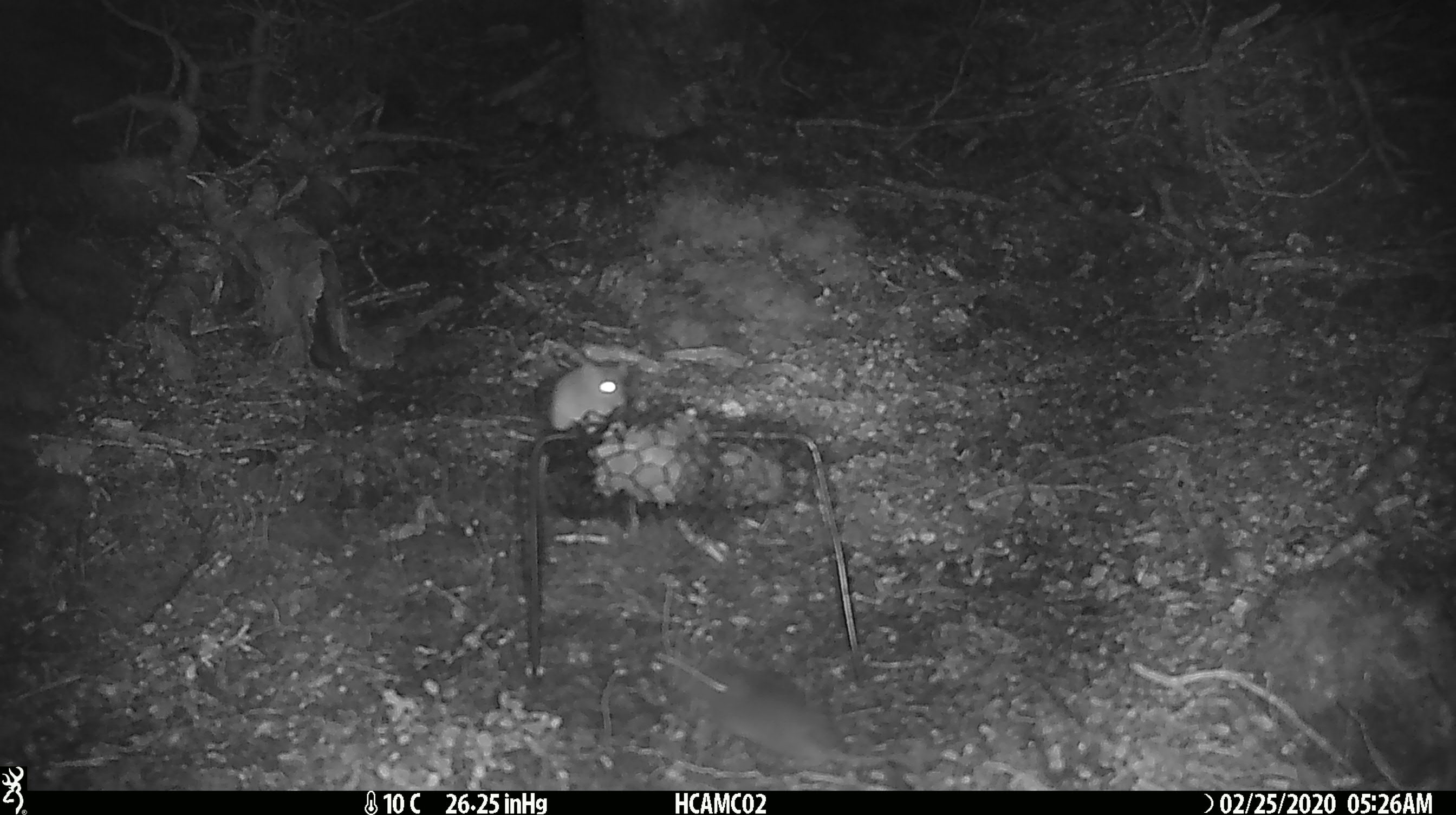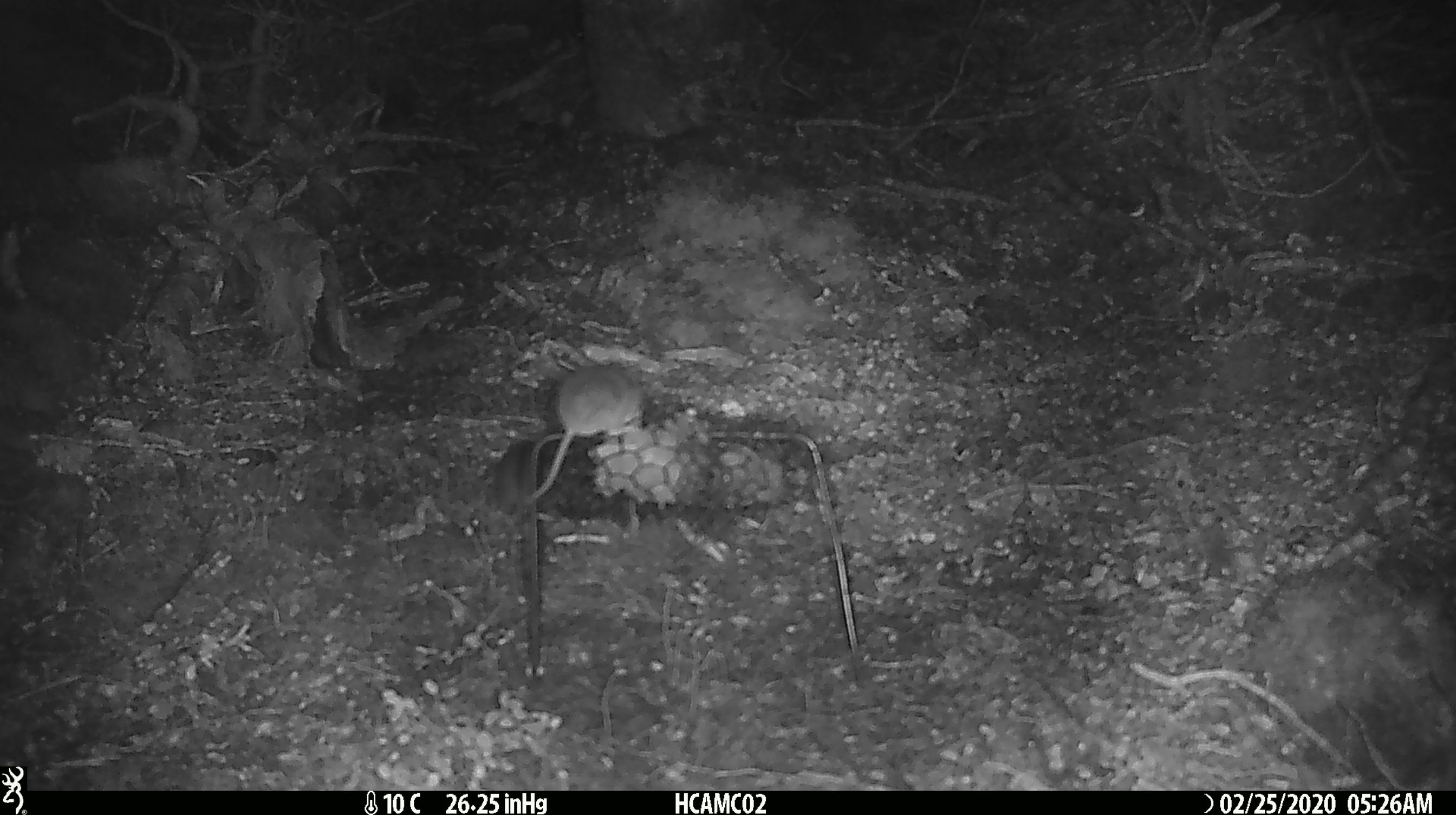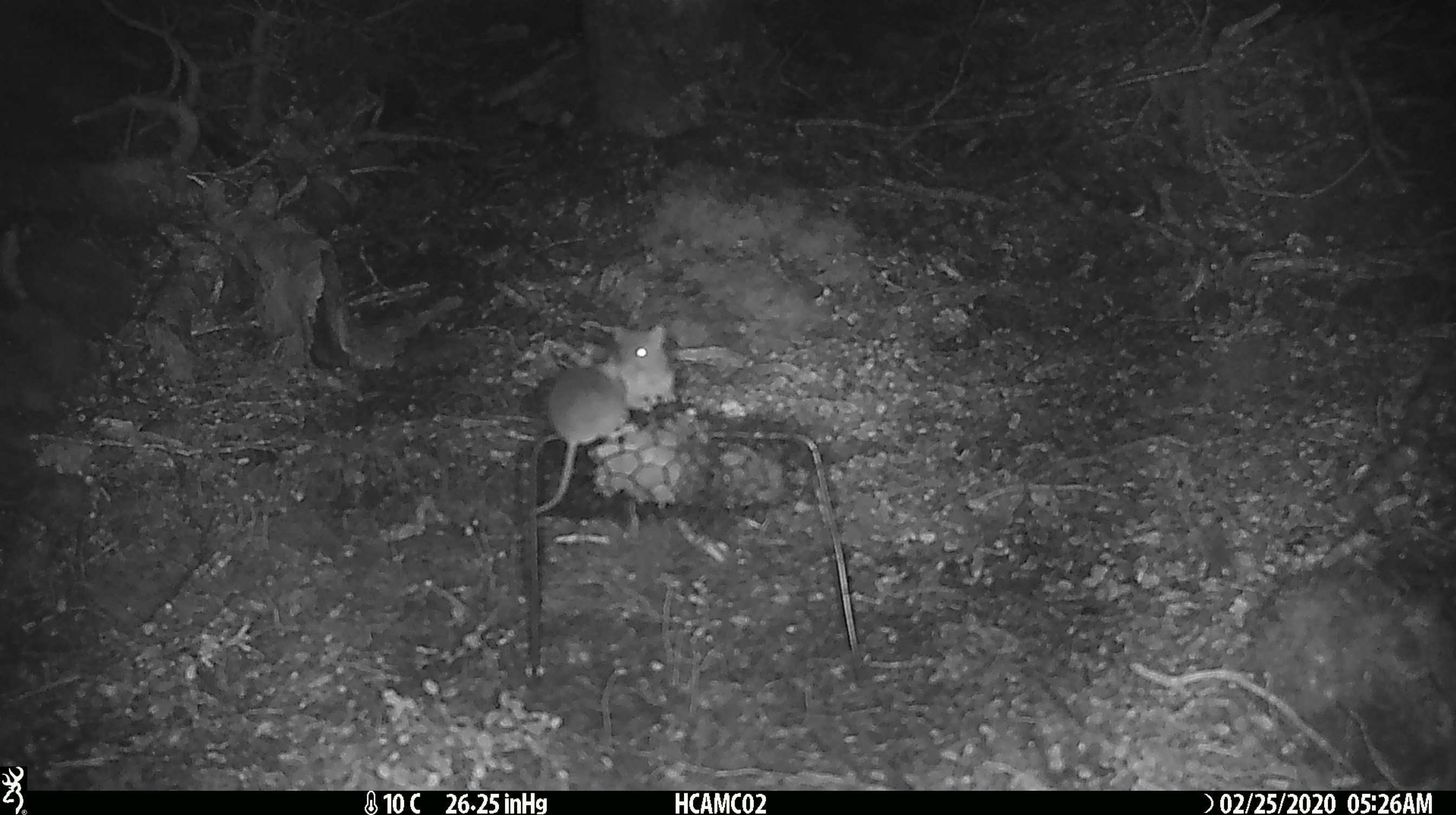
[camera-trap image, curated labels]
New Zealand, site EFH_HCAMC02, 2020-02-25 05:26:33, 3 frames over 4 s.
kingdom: Animalia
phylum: Chordata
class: Mammalia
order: Rodentia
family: Muridae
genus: Mus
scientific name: Mus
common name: mouse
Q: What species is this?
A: Mouse (Mus).